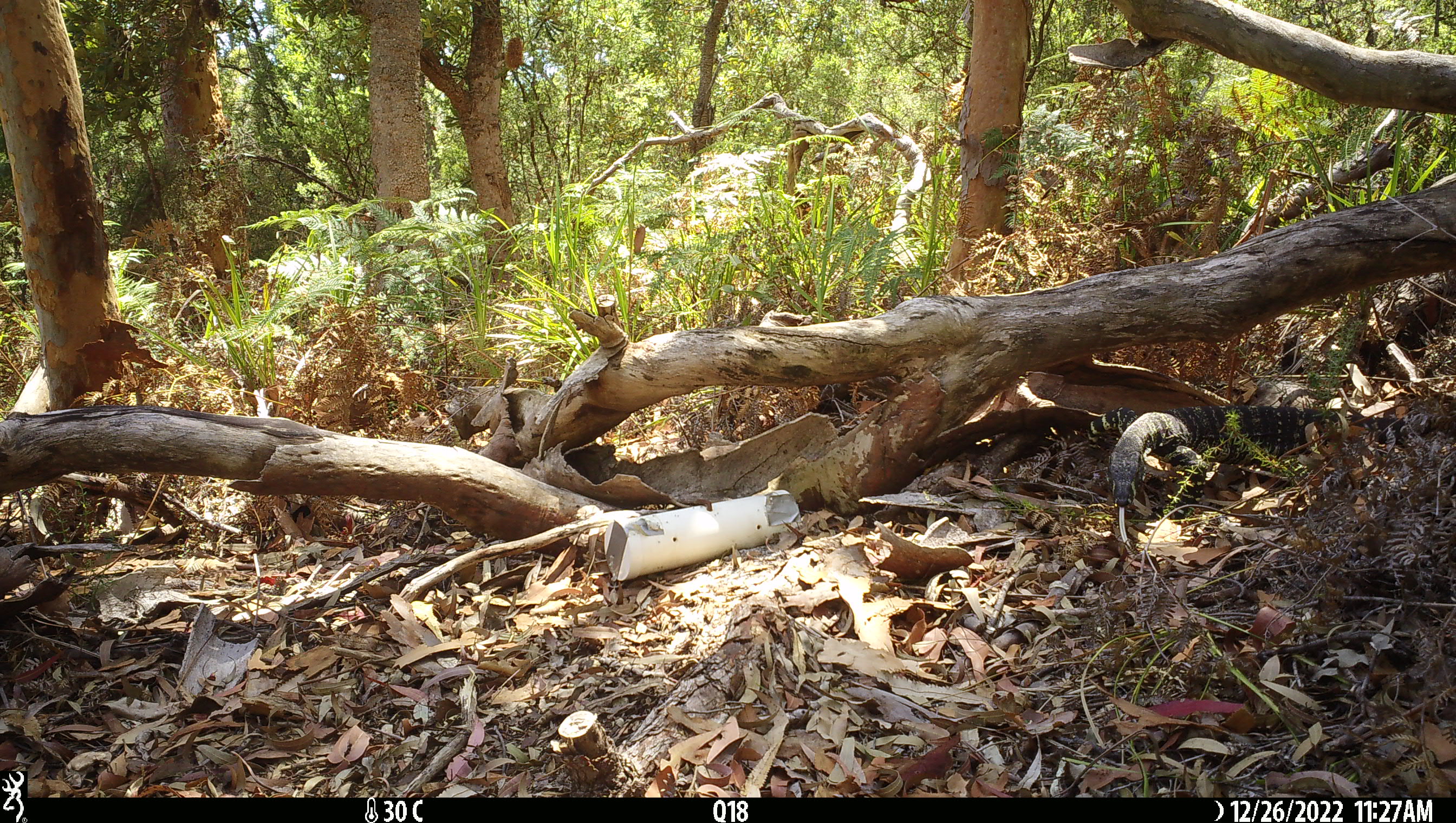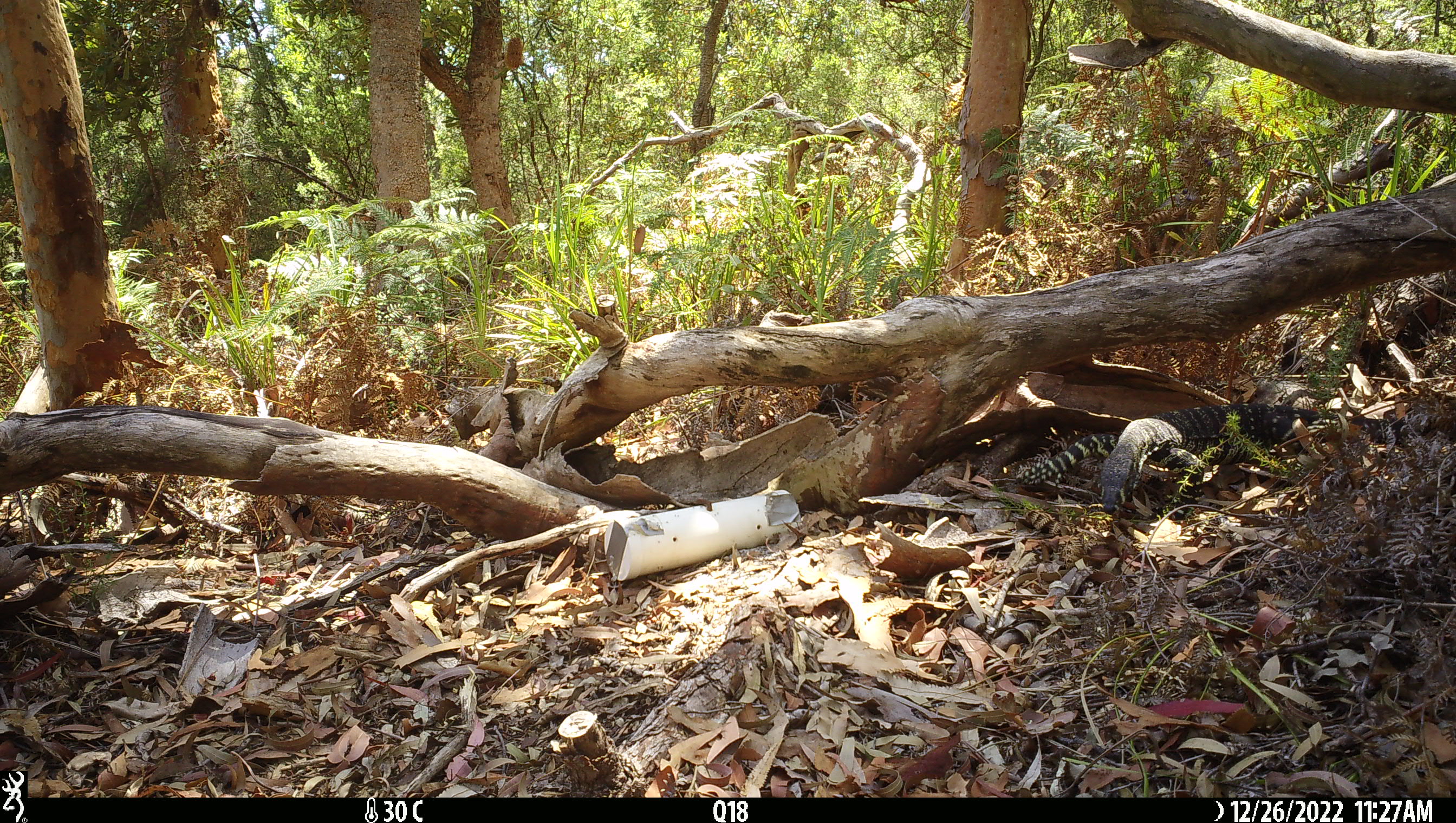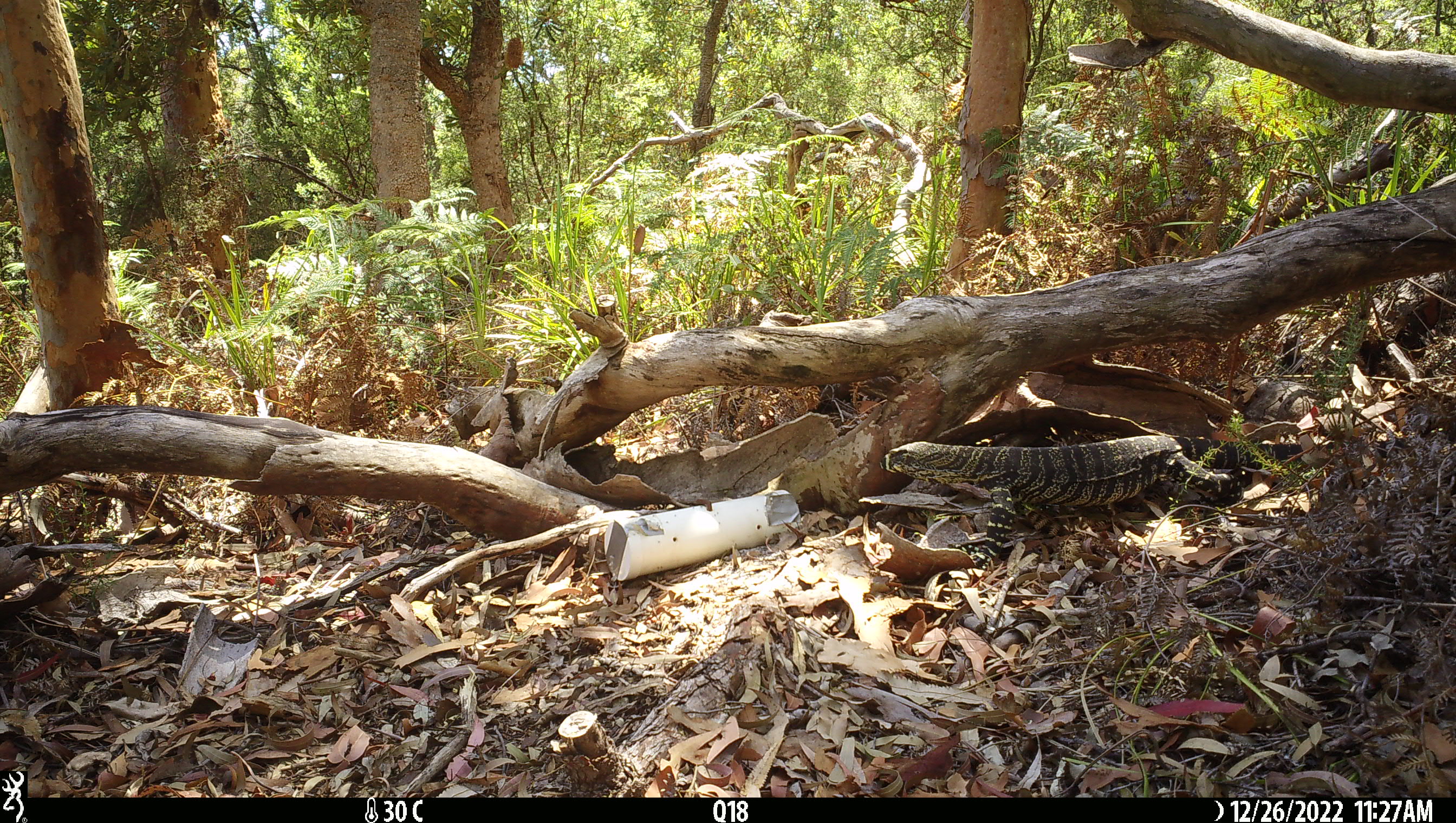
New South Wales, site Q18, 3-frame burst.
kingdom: Animalia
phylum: Chordata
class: Reptilia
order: Squamata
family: Varanidae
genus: Varanus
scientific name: Varanus varius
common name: lace monitor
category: goanna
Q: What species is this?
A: Goanna (lace monitor) (Varanus varius).